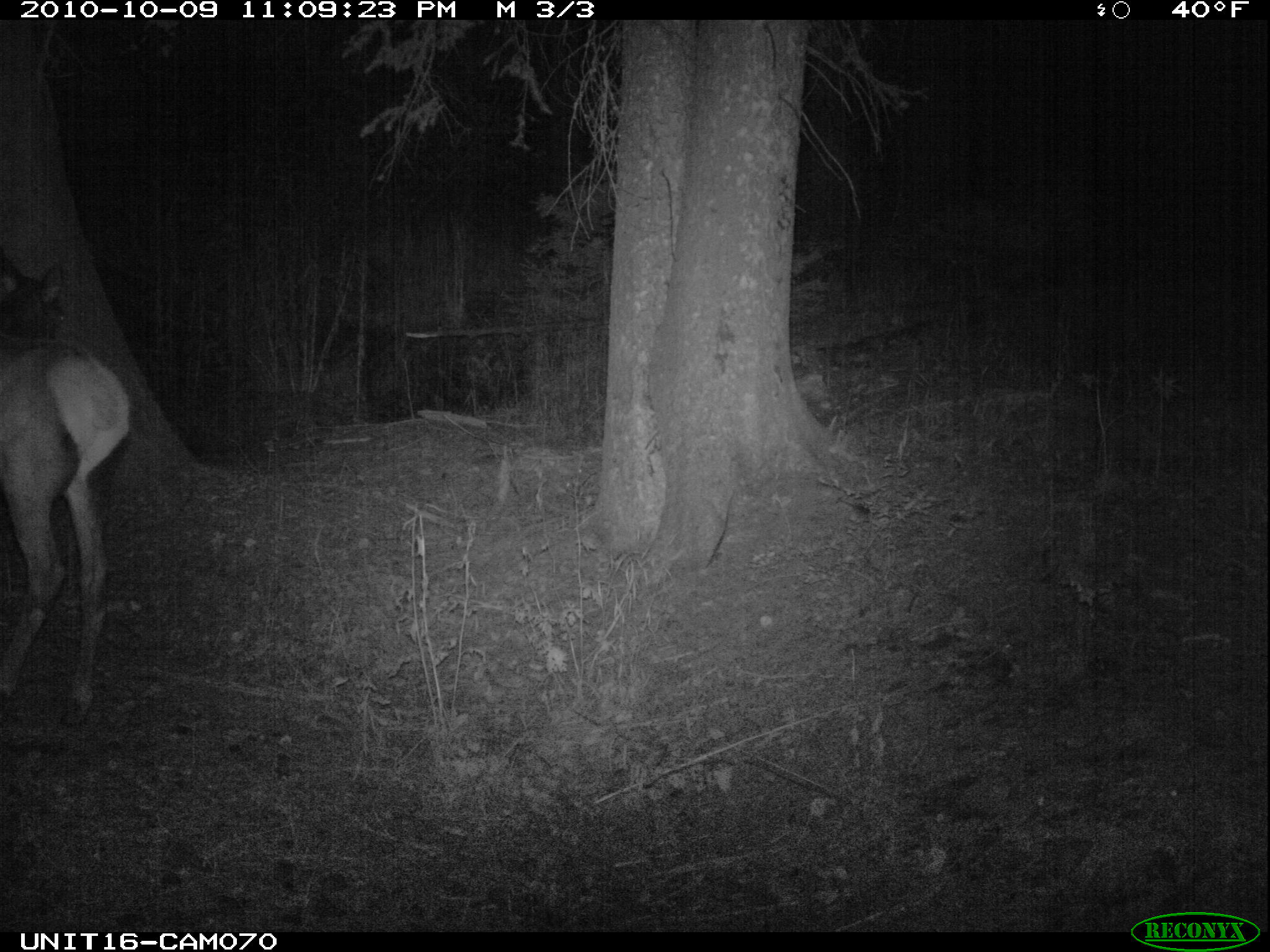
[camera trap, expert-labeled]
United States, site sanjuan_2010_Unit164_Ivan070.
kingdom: Animalia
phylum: Chordata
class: Mammalia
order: Artiodactyla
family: Cervidae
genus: Cervus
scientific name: Cervus elaphus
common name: red deer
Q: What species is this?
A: Cervus elaphus (red deer).